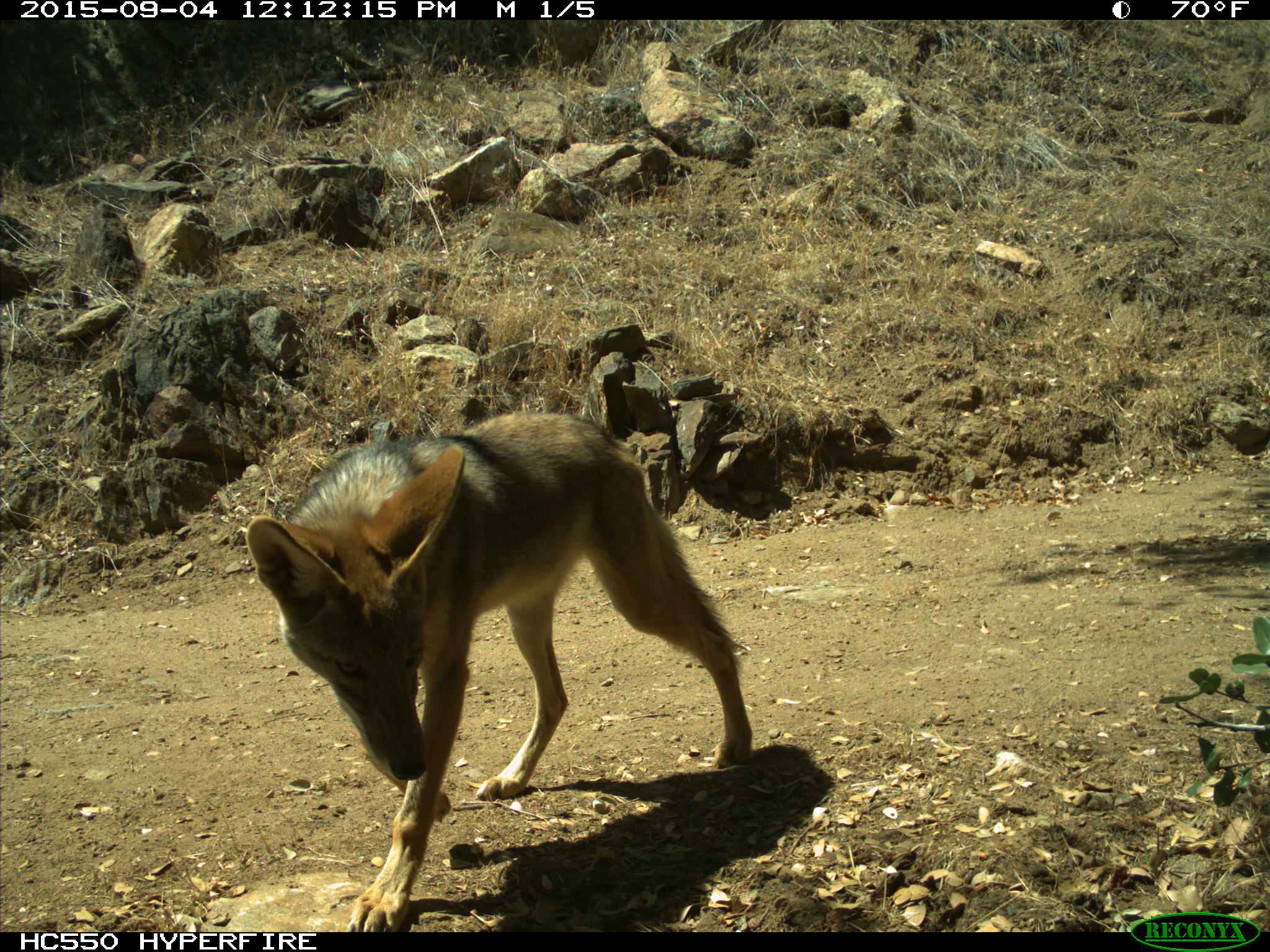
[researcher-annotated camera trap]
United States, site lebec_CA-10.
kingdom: Animalia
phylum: Chordata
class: Mammalia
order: Carnivora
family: Canidae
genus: Canis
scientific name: Canis latrans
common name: coyote